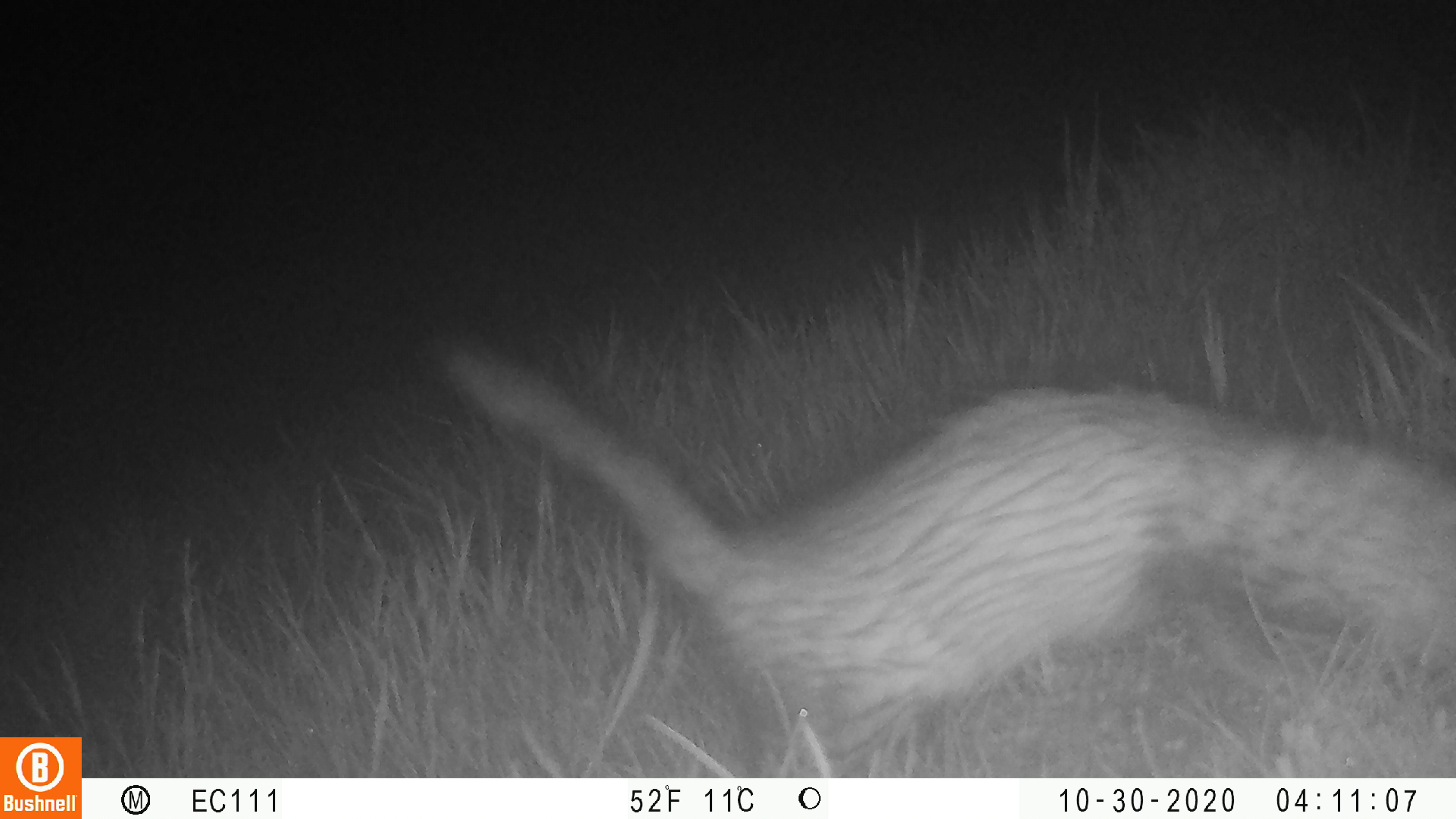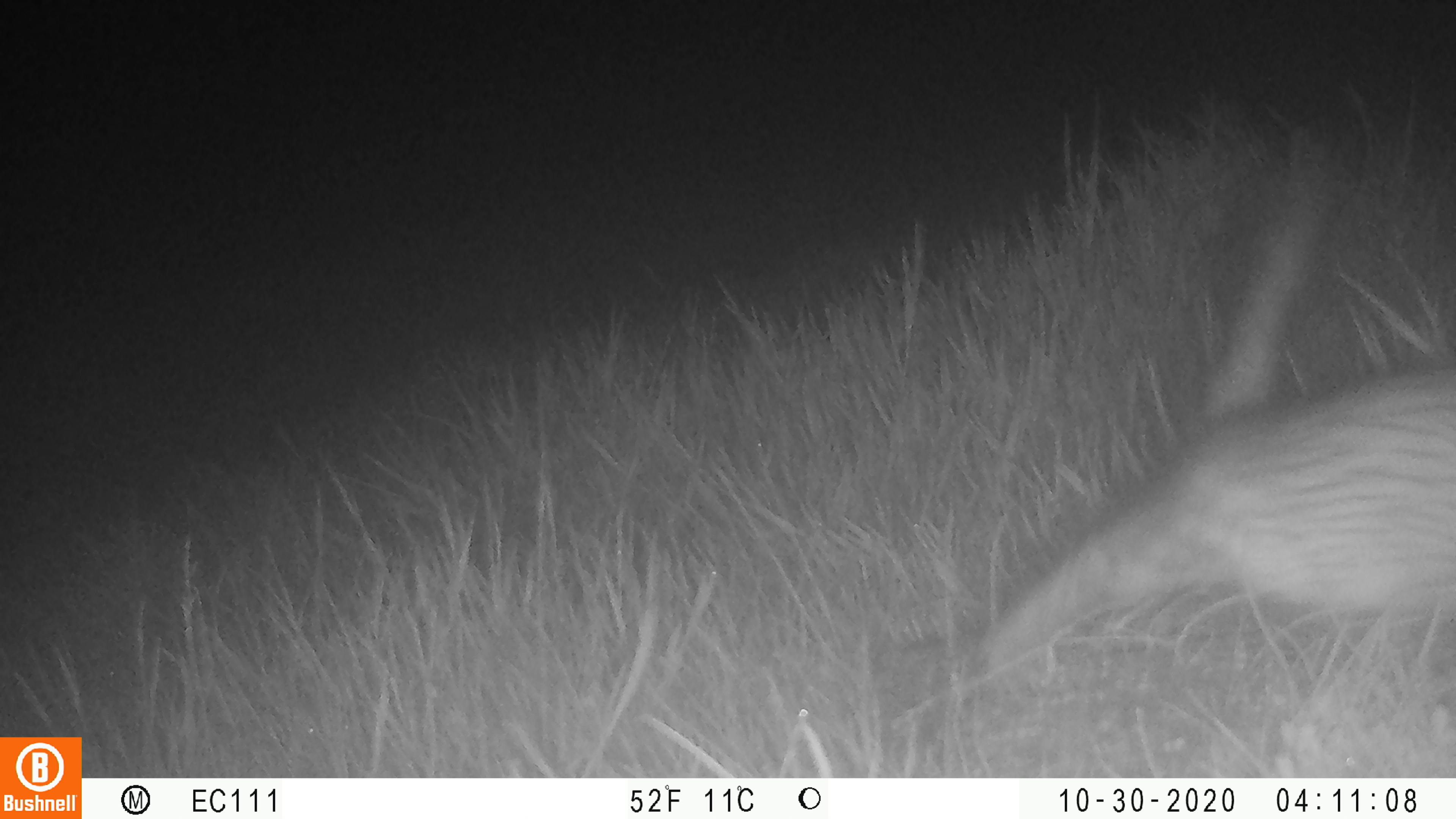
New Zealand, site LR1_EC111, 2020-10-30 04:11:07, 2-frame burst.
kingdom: Animalia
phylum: Chordata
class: Mammalia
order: Carnivora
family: Mustelidae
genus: Mustela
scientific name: Mustela furo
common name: ferret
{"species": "ferret (Mustela furo)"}